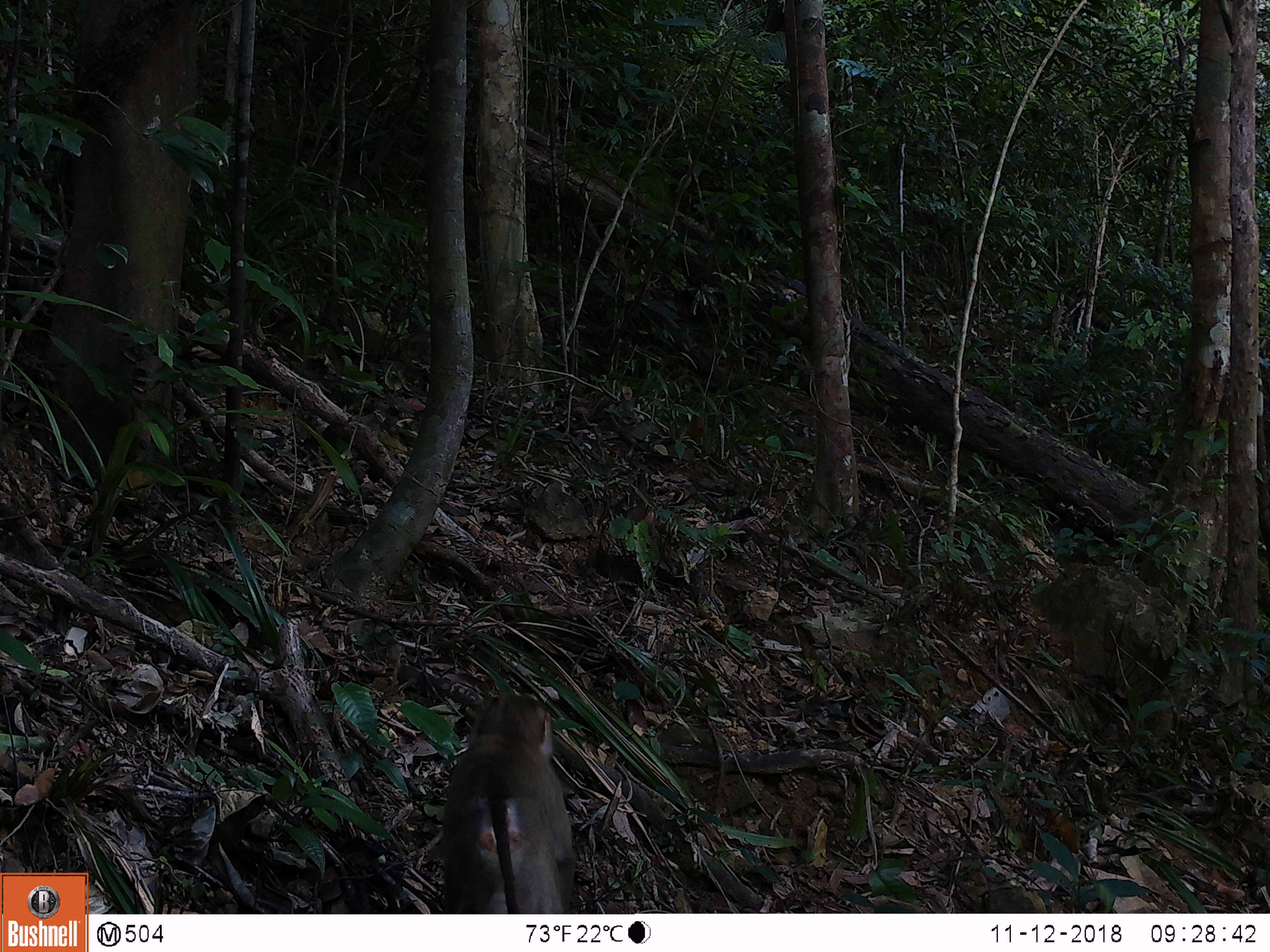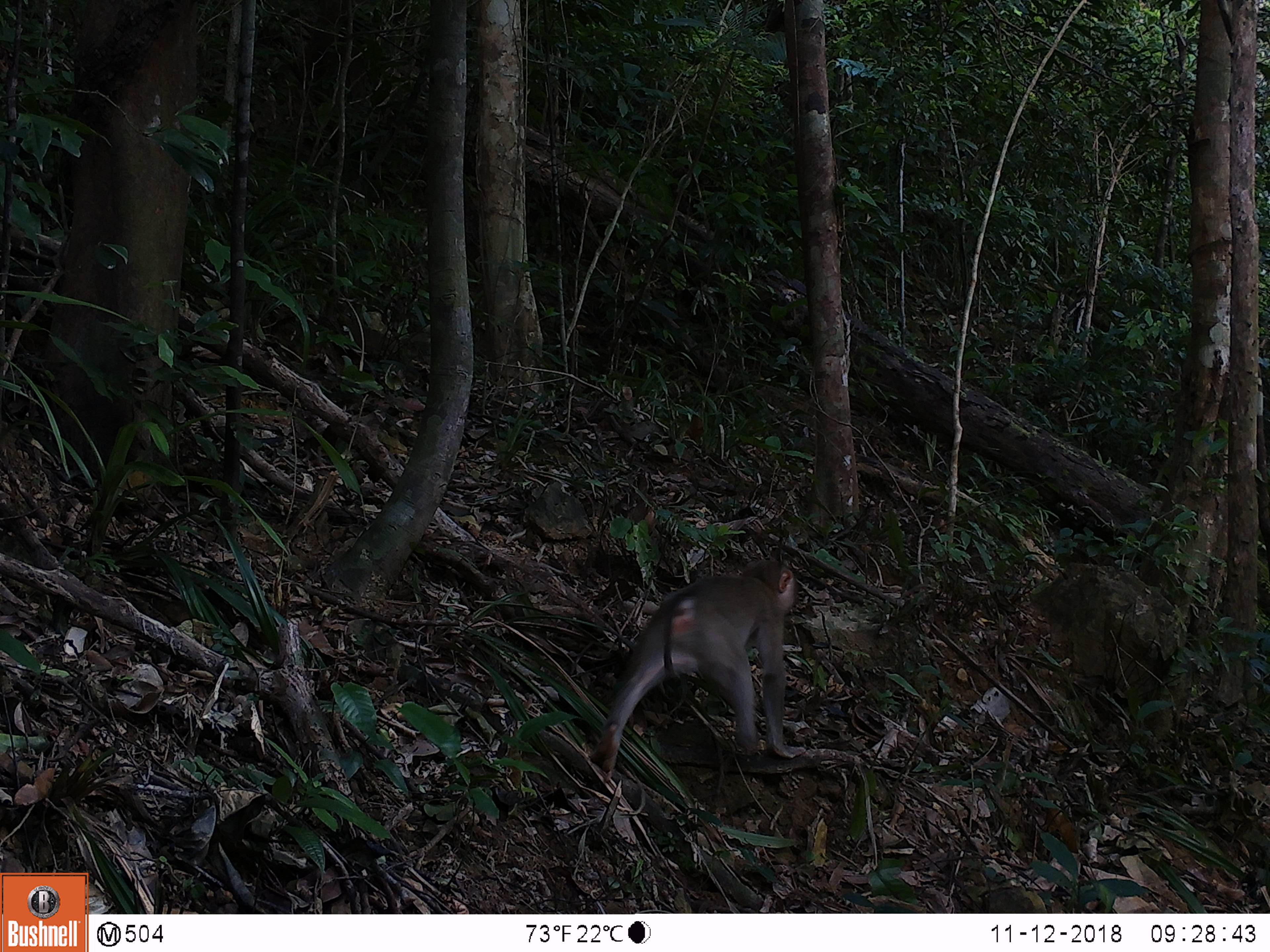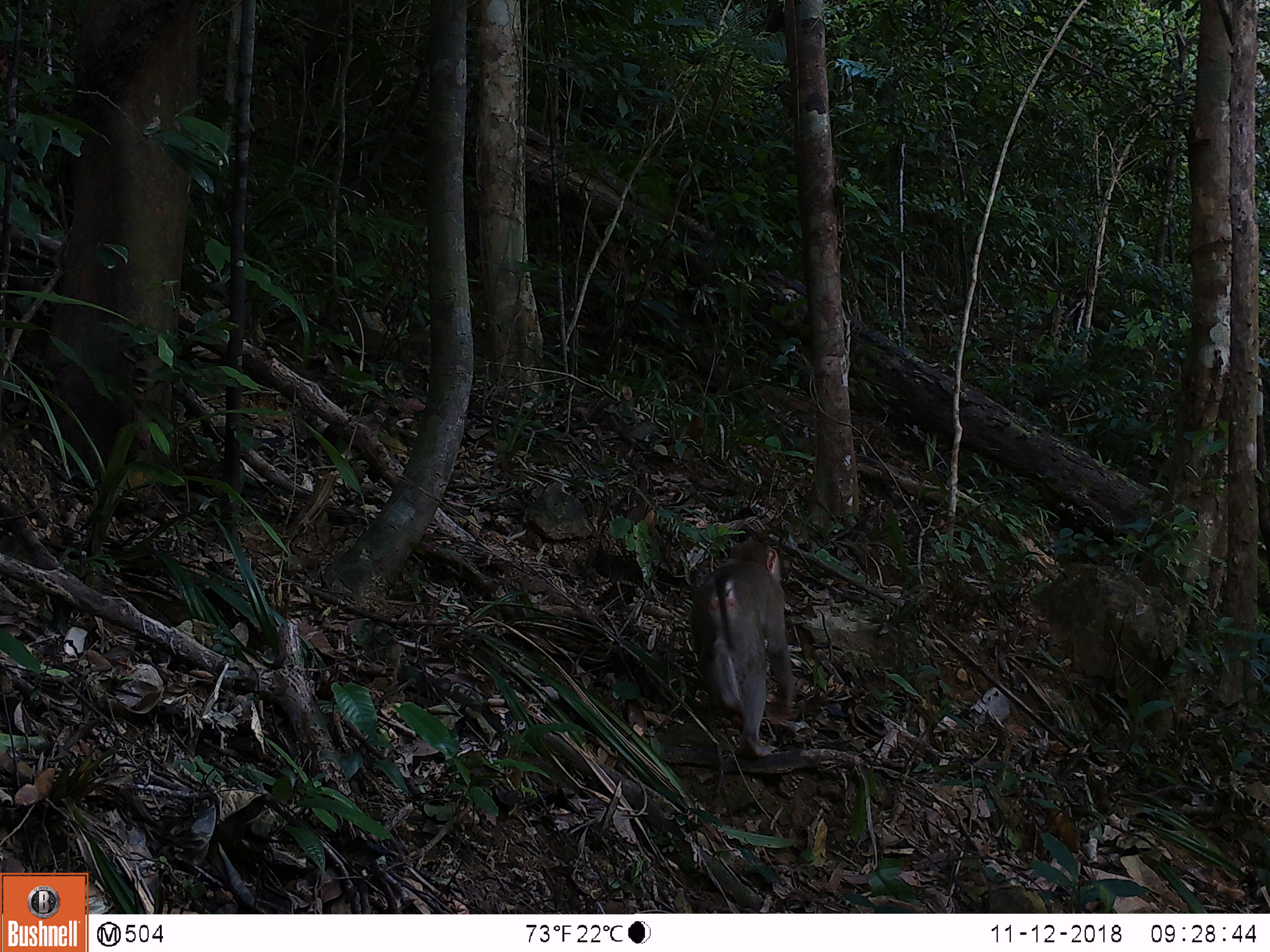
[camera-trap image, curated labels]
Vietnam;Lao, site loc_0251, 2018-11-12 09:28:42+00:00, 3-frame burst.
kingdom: Animalia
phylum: Chordata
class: Mammalia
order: Primates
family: Cercopithecidae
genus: Macaca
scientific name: Macaca nemestrina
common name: pig-tailed macaque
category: pig tailed macaque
Pig tailed macaque (pig-tailed macaque) (Macaca nemestrina). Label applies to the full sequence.